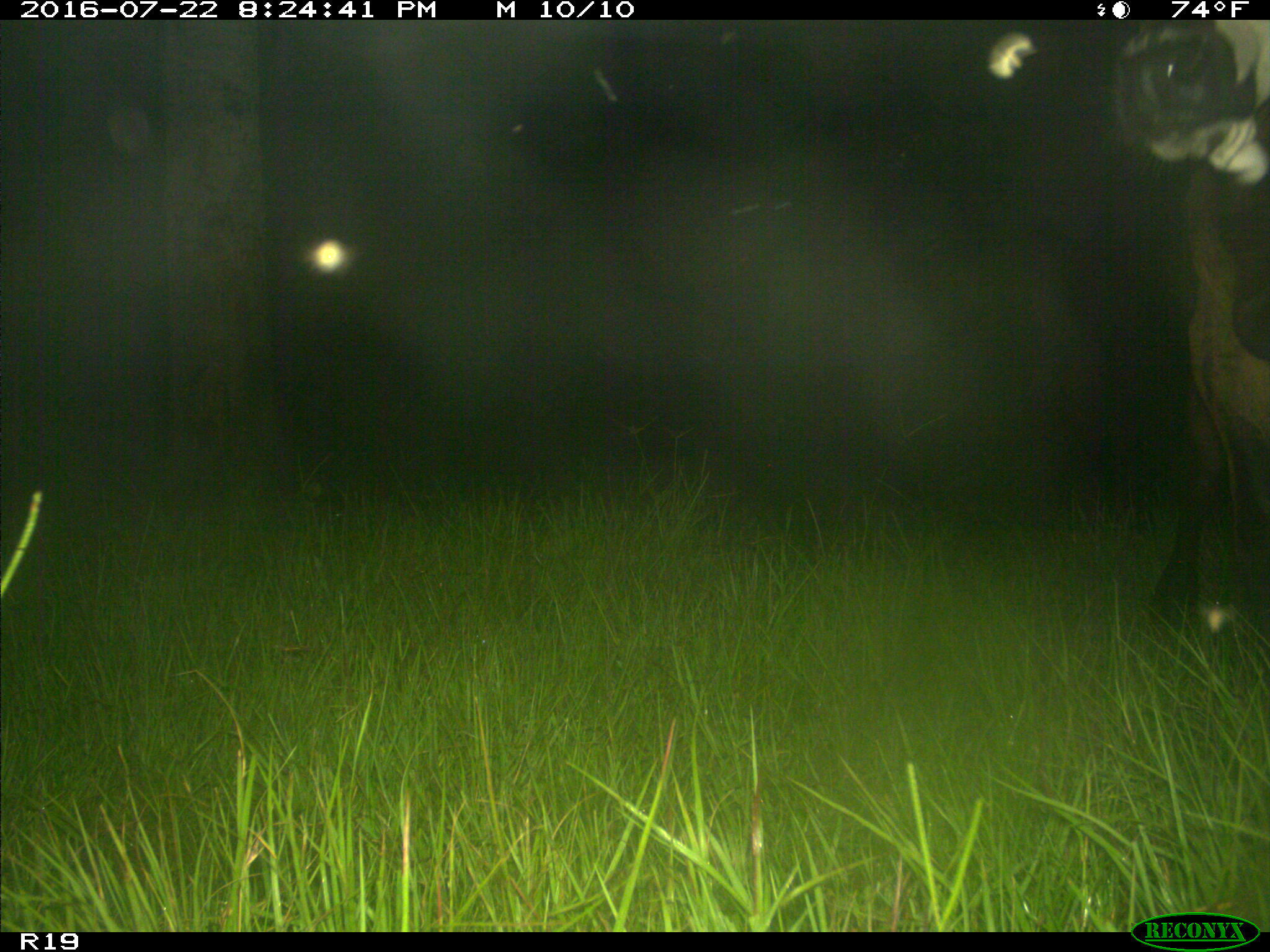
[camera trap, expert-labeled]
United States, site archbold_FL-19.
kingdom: Animalia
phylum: Chordata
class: Mammalia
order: Artiodactyla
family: Bovidae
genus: Bos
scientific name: Bos taurus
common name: domestic cow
Bos taurus (domestic cow).